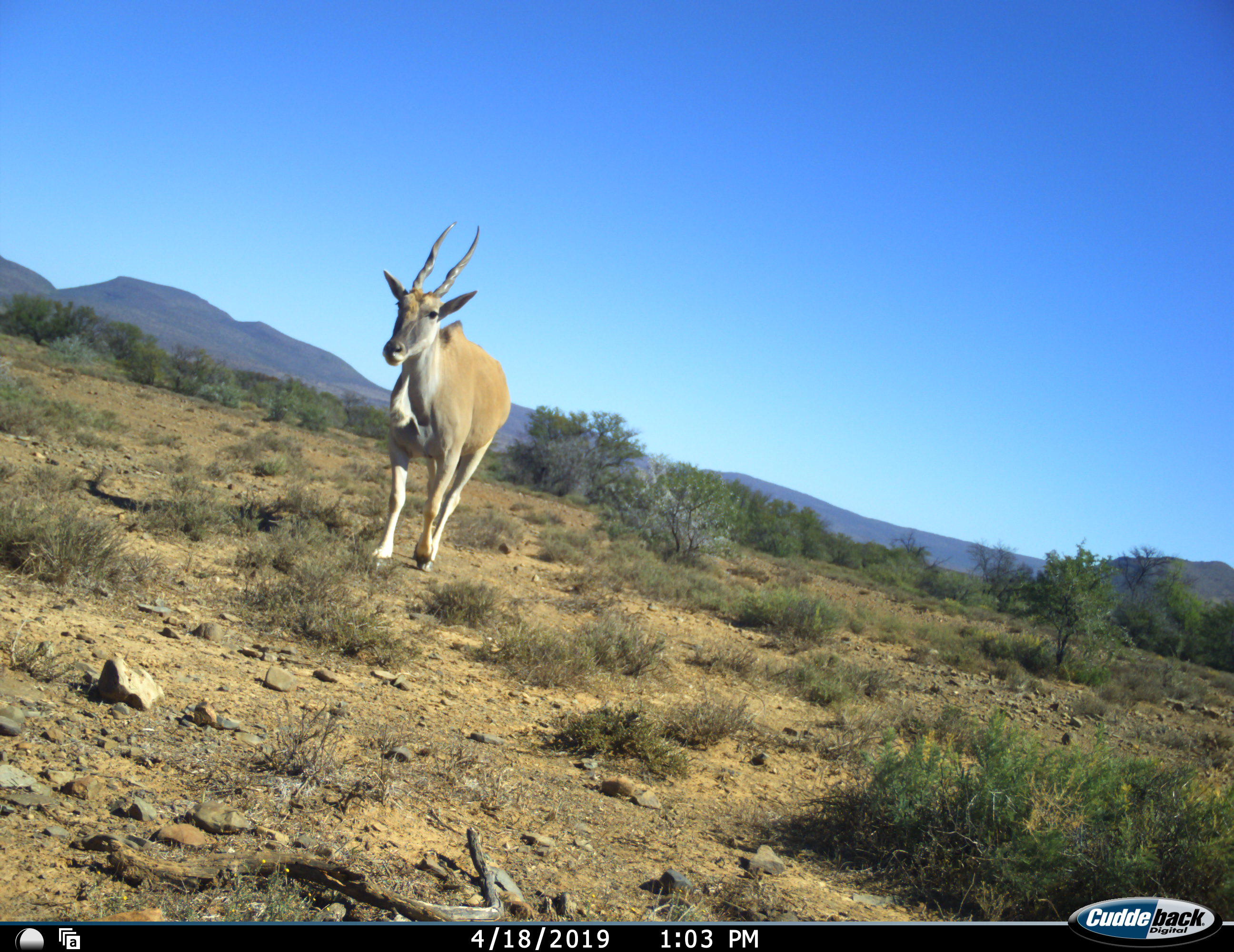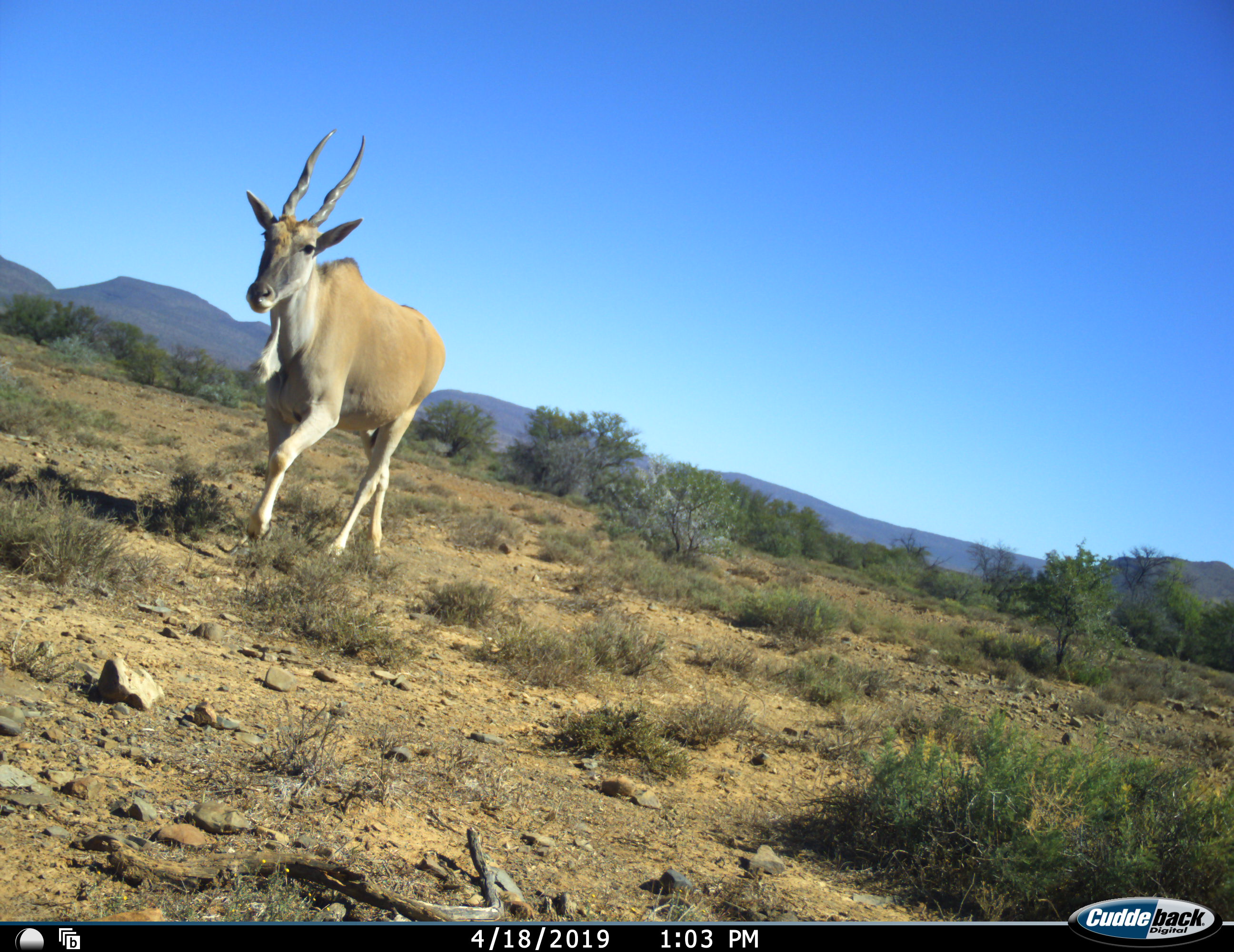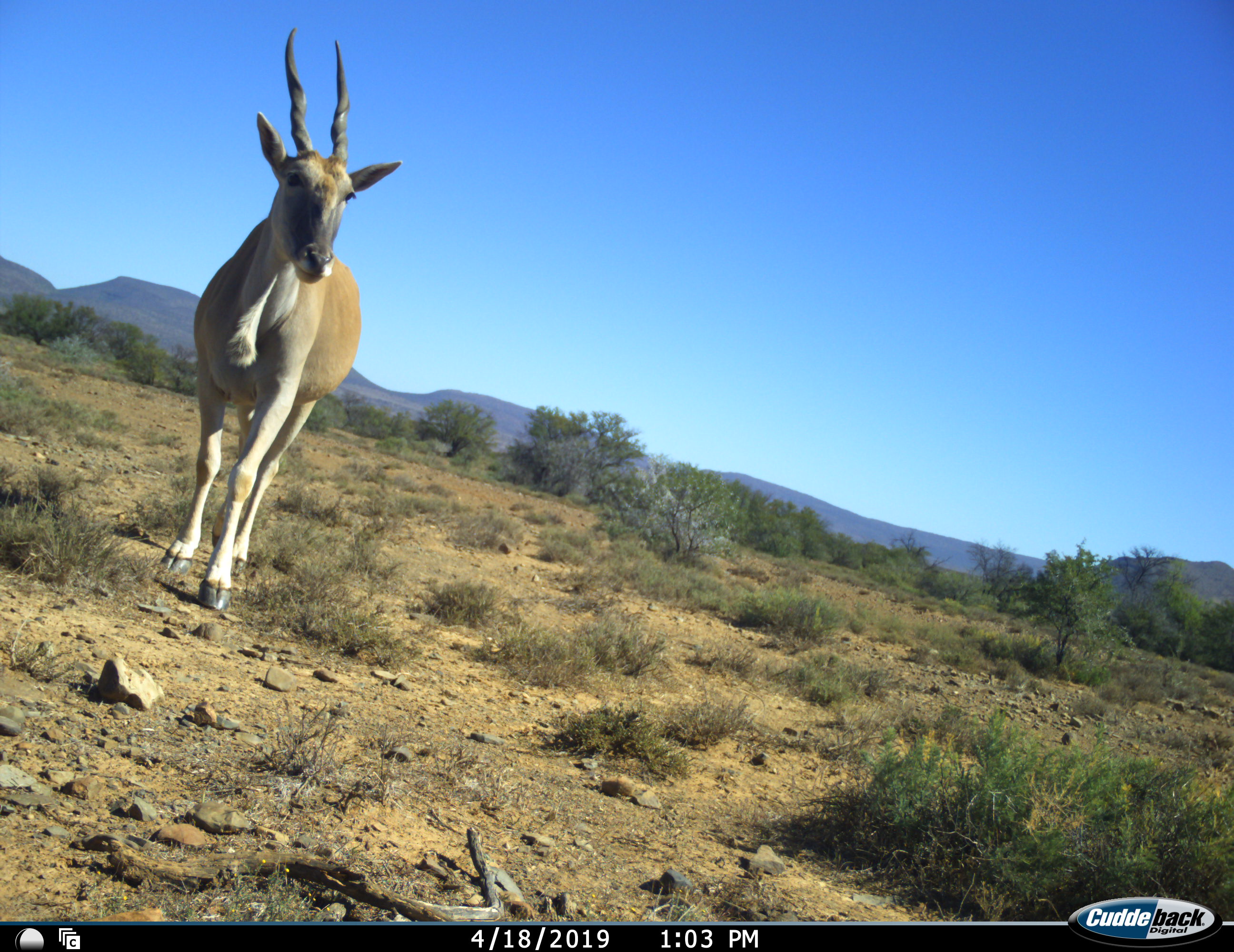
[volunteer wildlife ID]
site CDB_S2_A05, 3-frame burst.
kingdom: Animalia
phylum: Chordata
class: Mammalia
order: Artiodactyla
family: Bovidae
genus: Tragelaphus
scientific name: Tragelaphus oryx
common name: eland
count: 1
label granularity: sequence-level